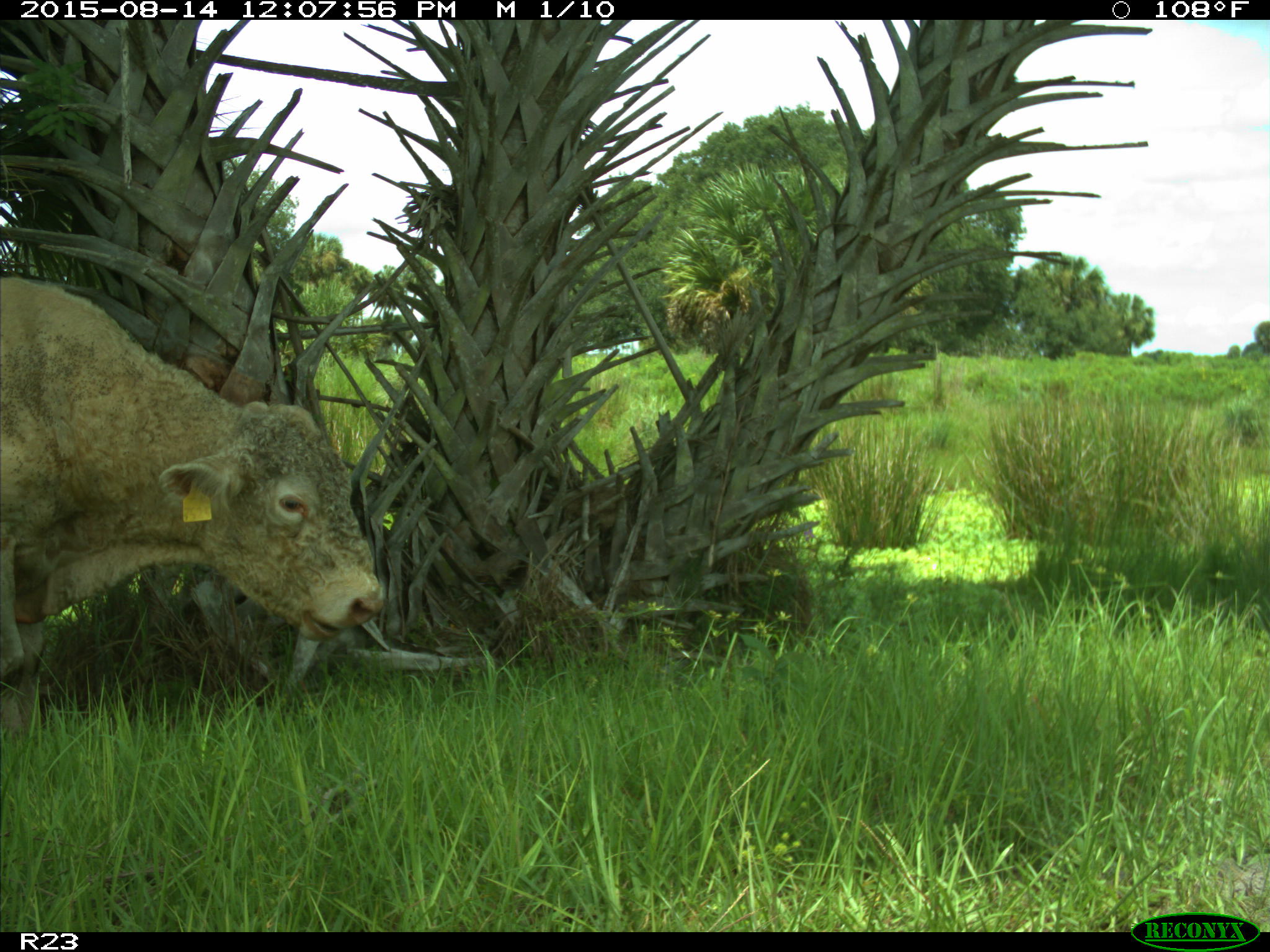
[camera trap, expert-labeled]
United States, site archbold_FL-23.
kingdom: Animalia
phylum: Chordata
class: Mammalia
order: Artiodactyla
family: Bovidae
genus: Bos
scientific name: Bos taurus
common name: domestic cow